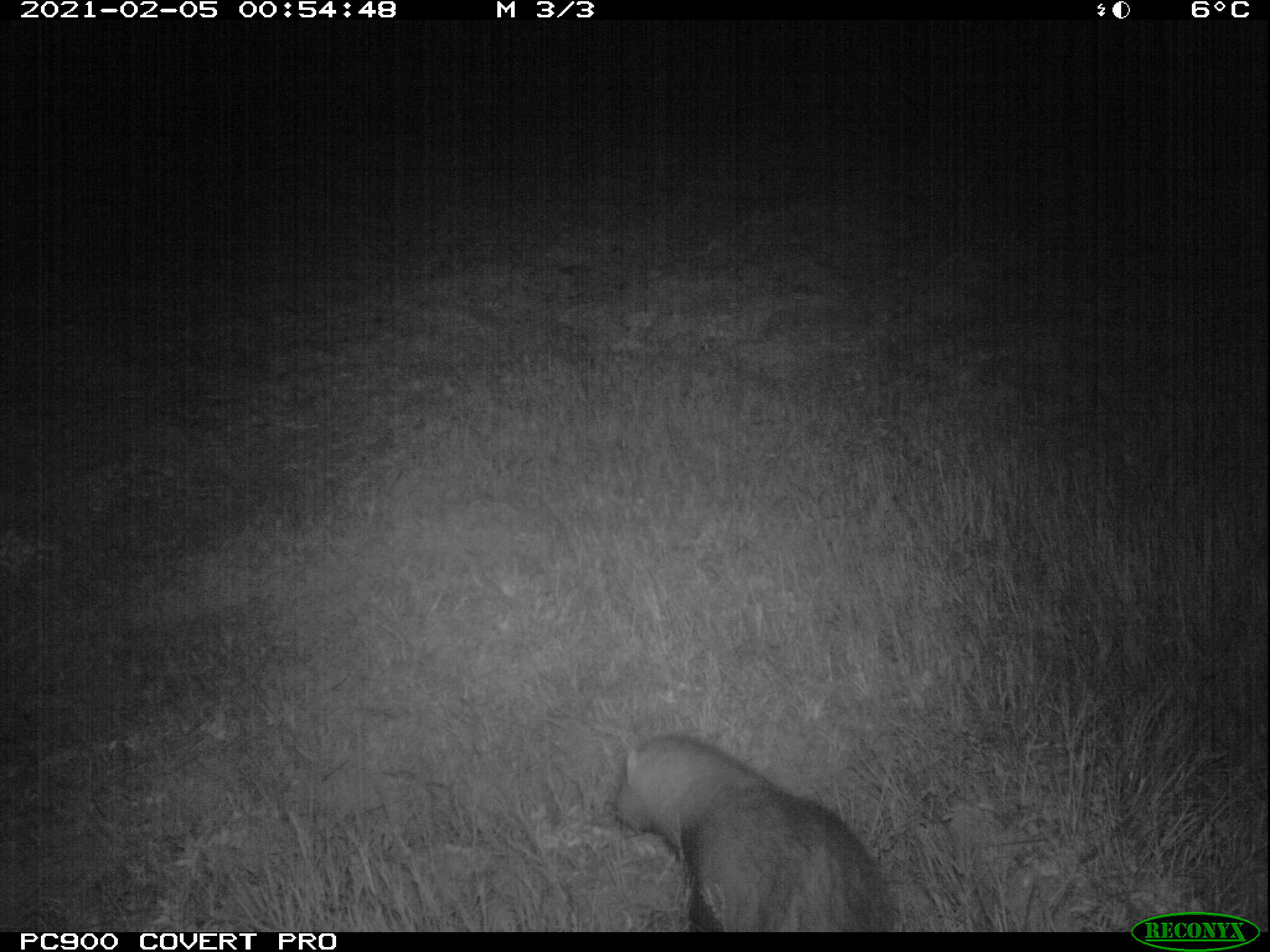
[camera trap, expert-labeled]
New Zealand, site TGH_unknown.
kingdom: Animalia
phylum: Chordata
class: Mammalia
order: Carnivora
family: Mustelidae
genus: Mustela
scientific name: Mustela furo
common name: ferret